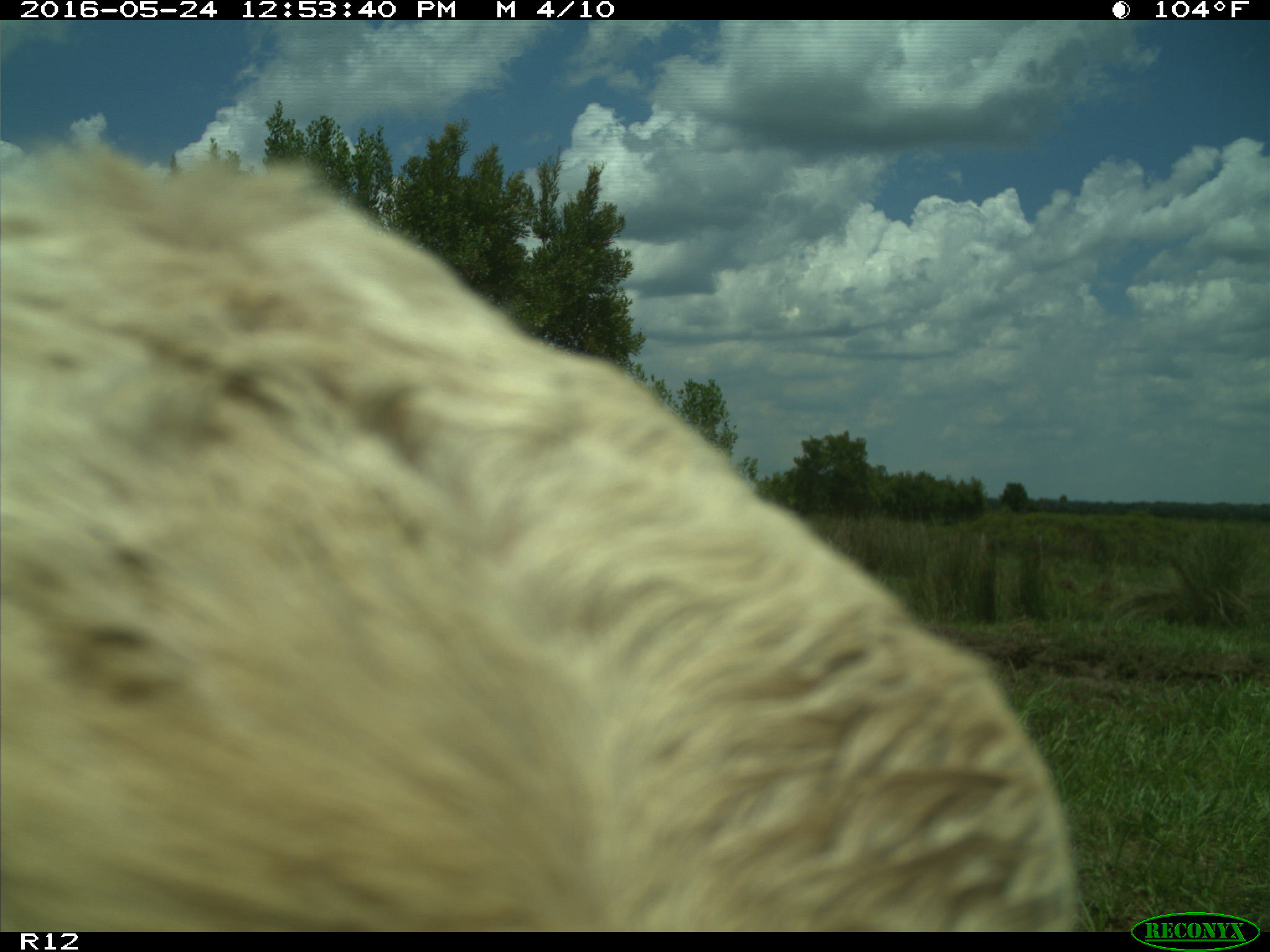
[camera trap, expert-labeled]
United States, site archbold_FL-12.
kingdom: Animalia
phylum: Chordata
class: Mammalia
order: Artiodactyla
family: Bovidae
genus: Bos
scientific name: Bos taurus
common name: domestic cow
Bos taurus (domestic cow).